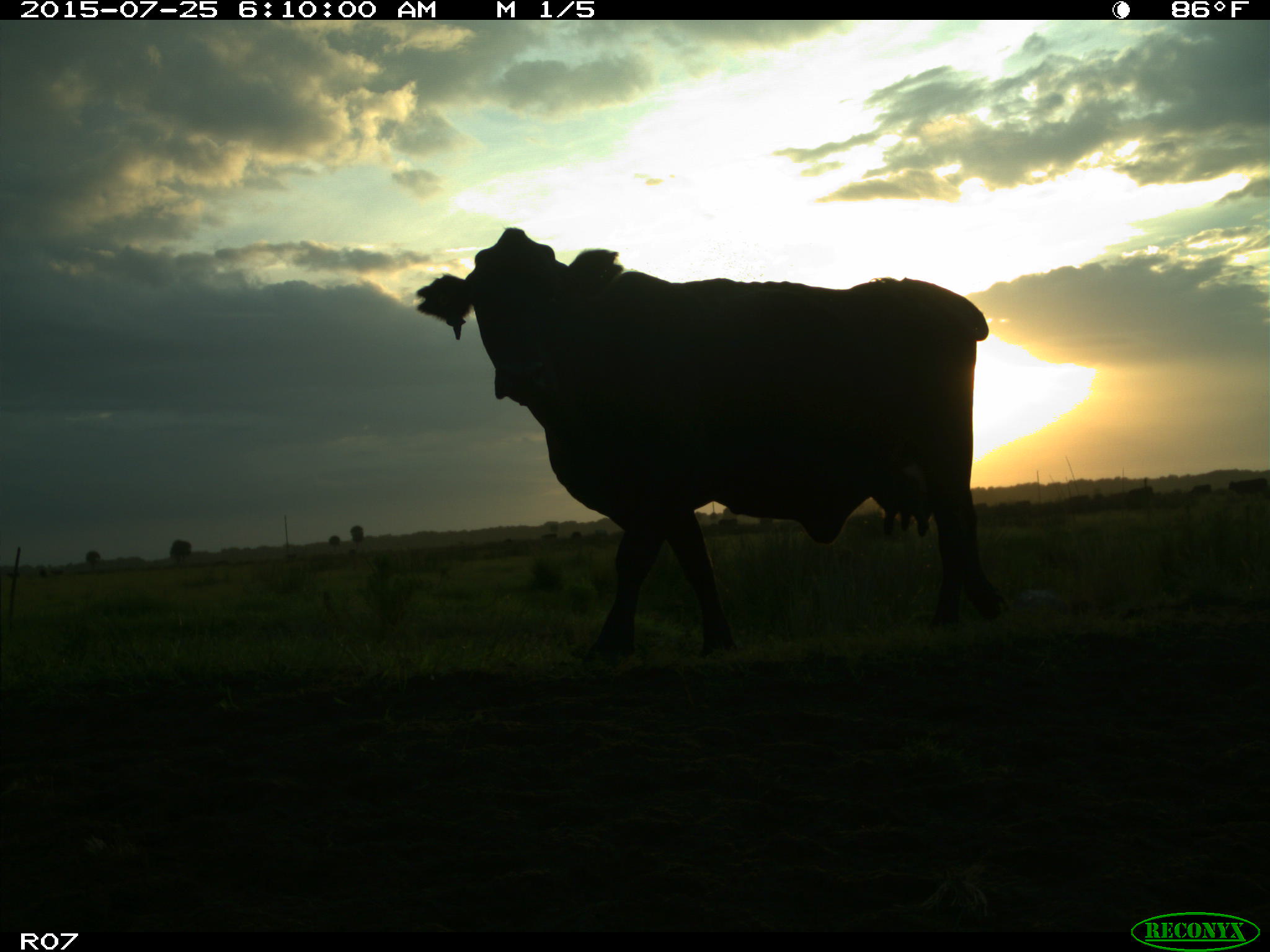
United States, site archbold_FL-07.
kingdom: Animalia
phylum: Chordata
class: Mammalia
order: Artiodactyla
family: Bovidae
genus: Bos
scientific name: Bos taurus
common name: domestic cow